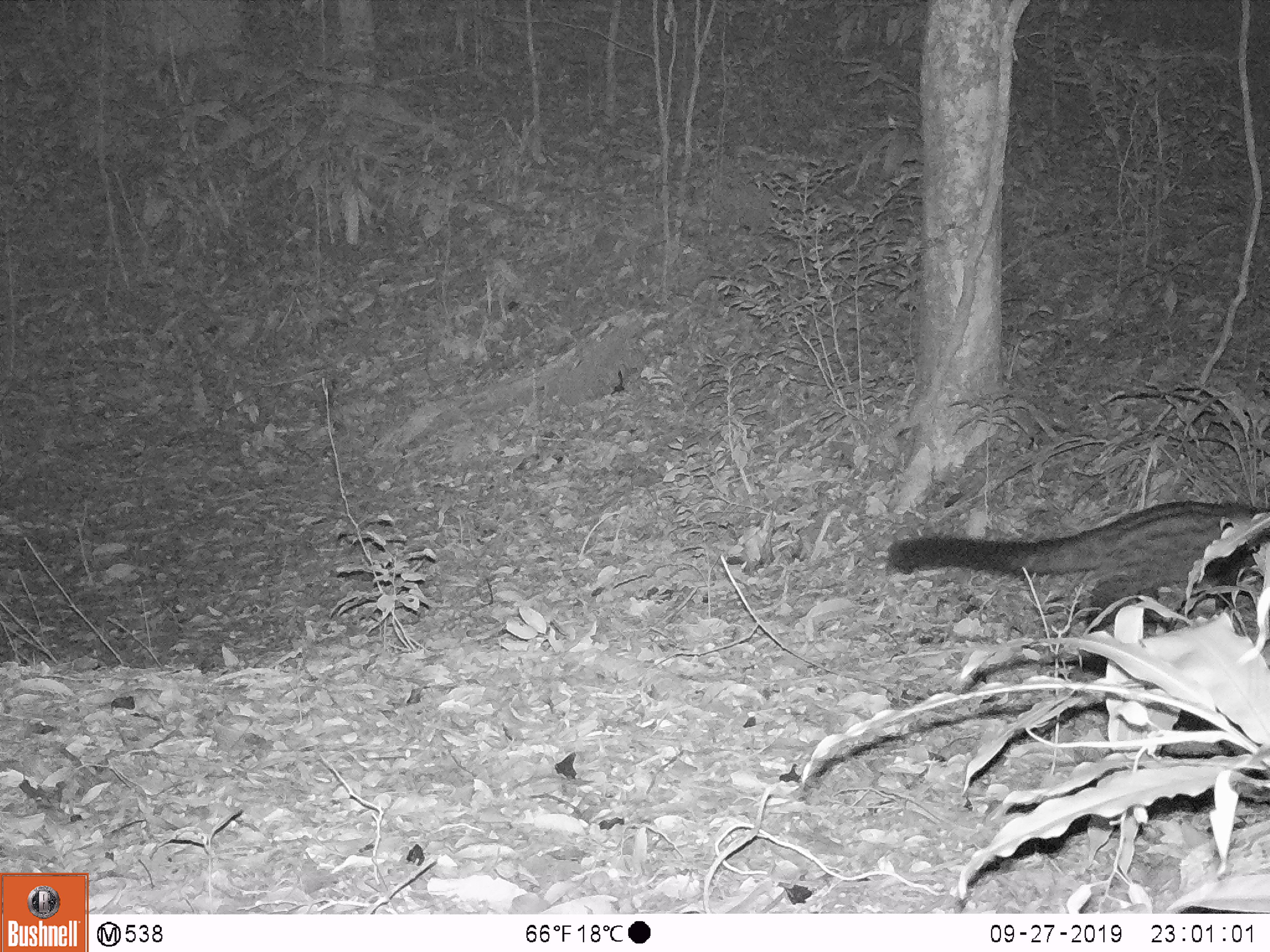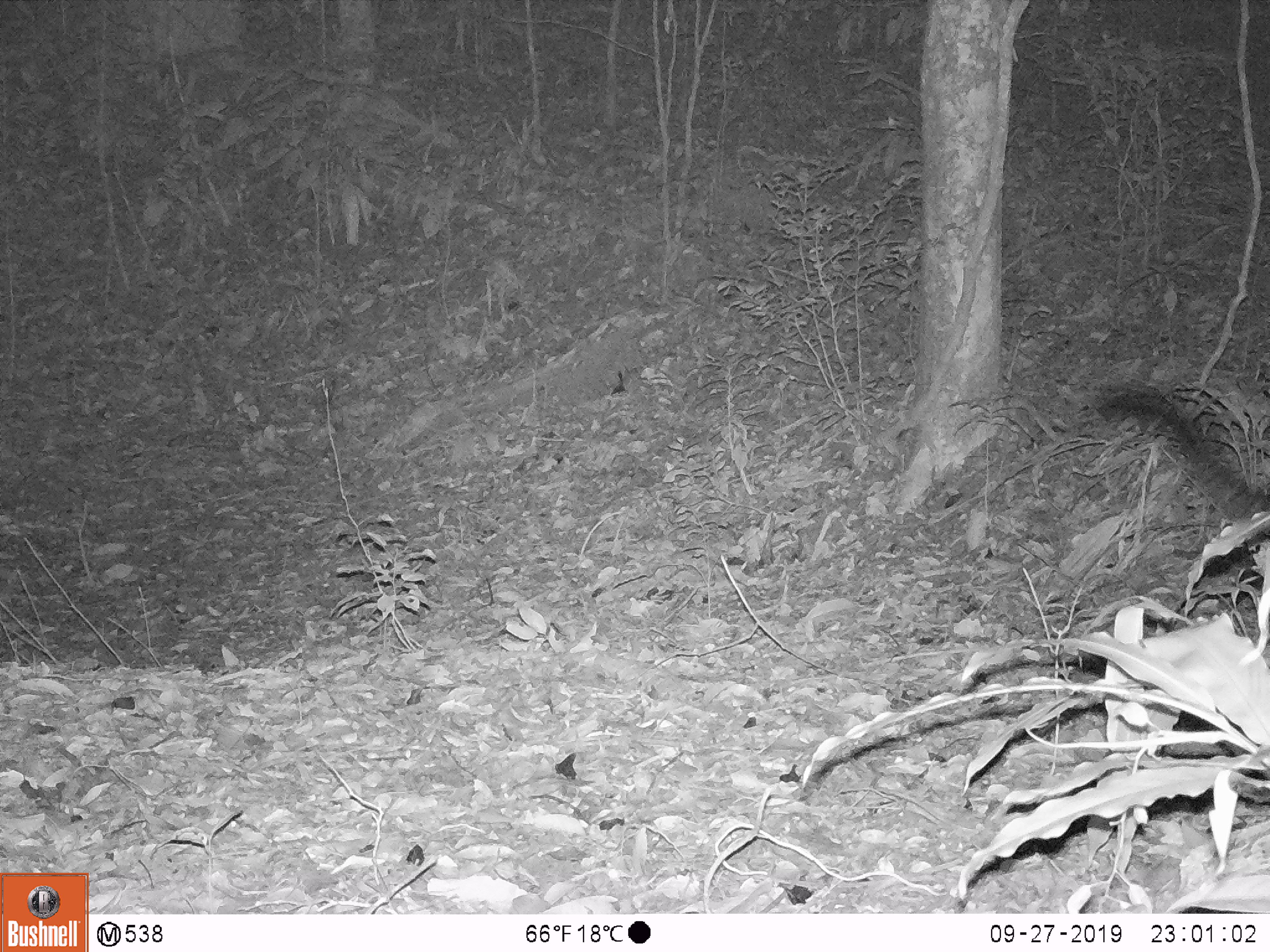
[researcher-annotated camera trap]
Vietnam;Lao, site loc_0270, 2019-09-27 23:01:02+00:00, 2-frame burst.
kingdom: Animalia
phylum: Chordata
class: Mammalia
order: Carnivora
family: Viverridae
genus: Paradoxurus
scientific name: Paradoxurus hermaphroditus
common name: common palm civet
Common palm civet (Paradoxurus hermaphroditus). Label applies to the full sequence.